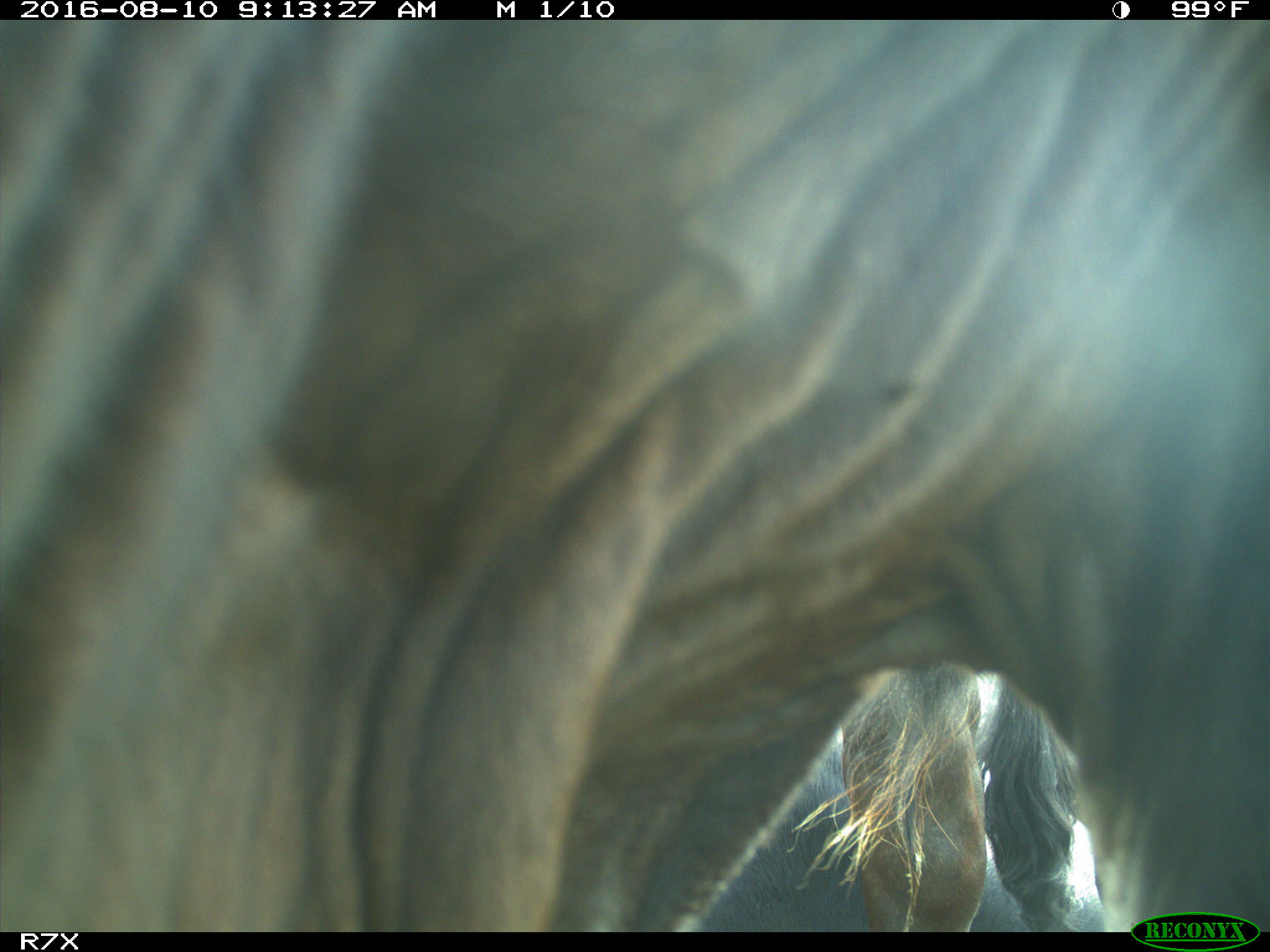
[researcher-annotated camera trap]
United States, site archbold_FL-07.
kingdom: Animalia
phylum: Chordata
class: Mammalia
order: Artiodactyla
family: Bovidae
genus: Bos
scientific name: Bos taurus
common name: domestic cow